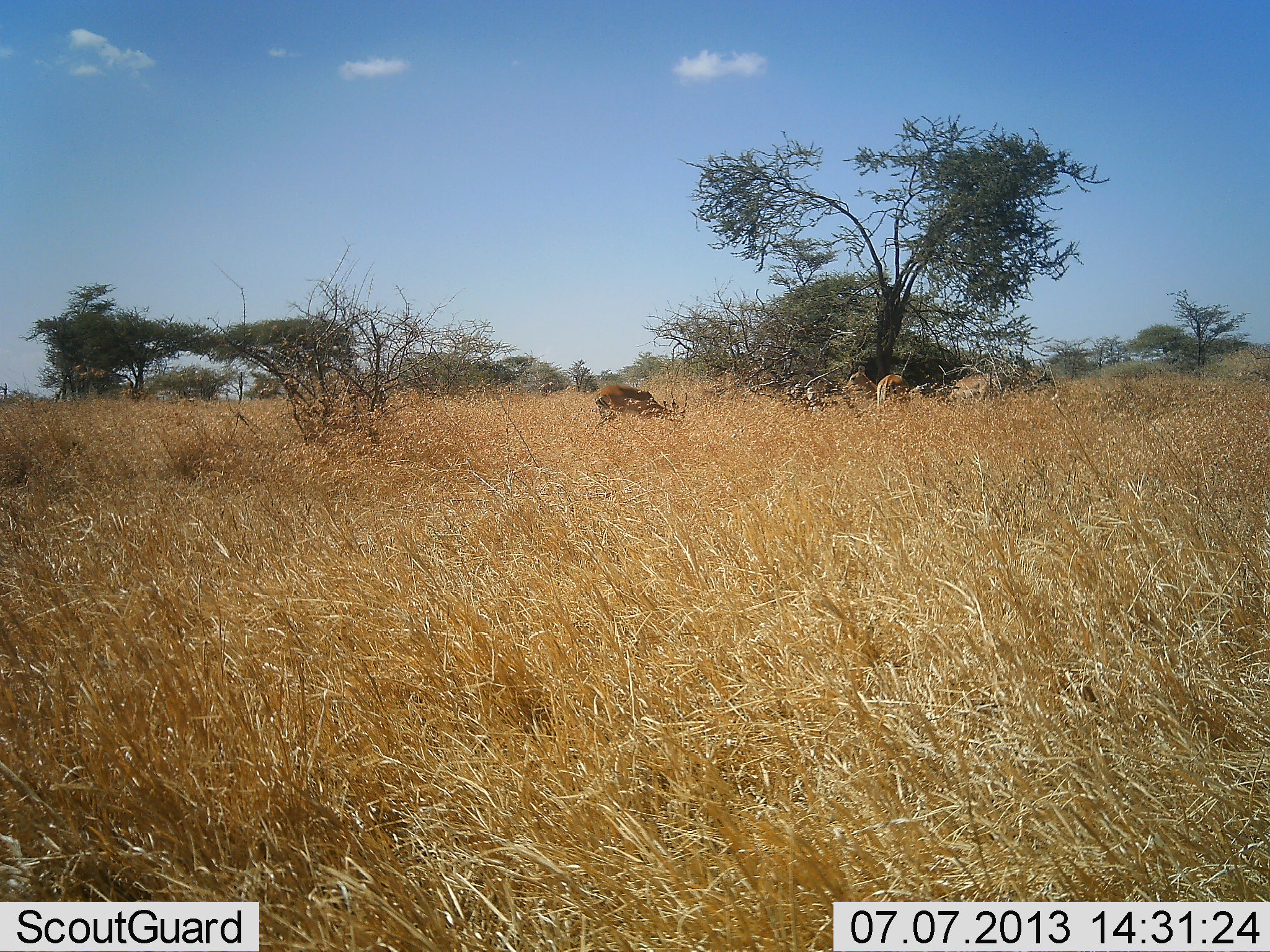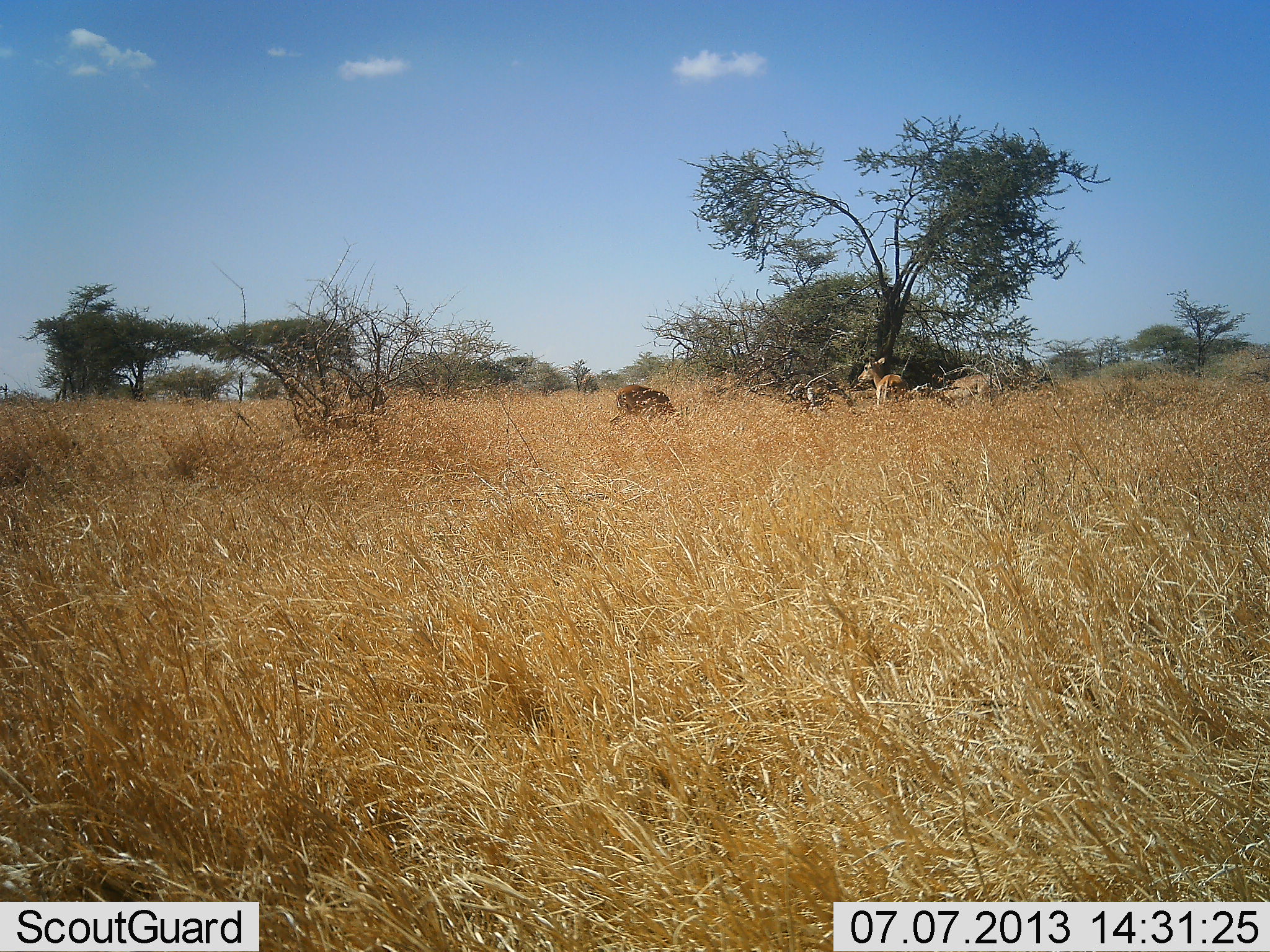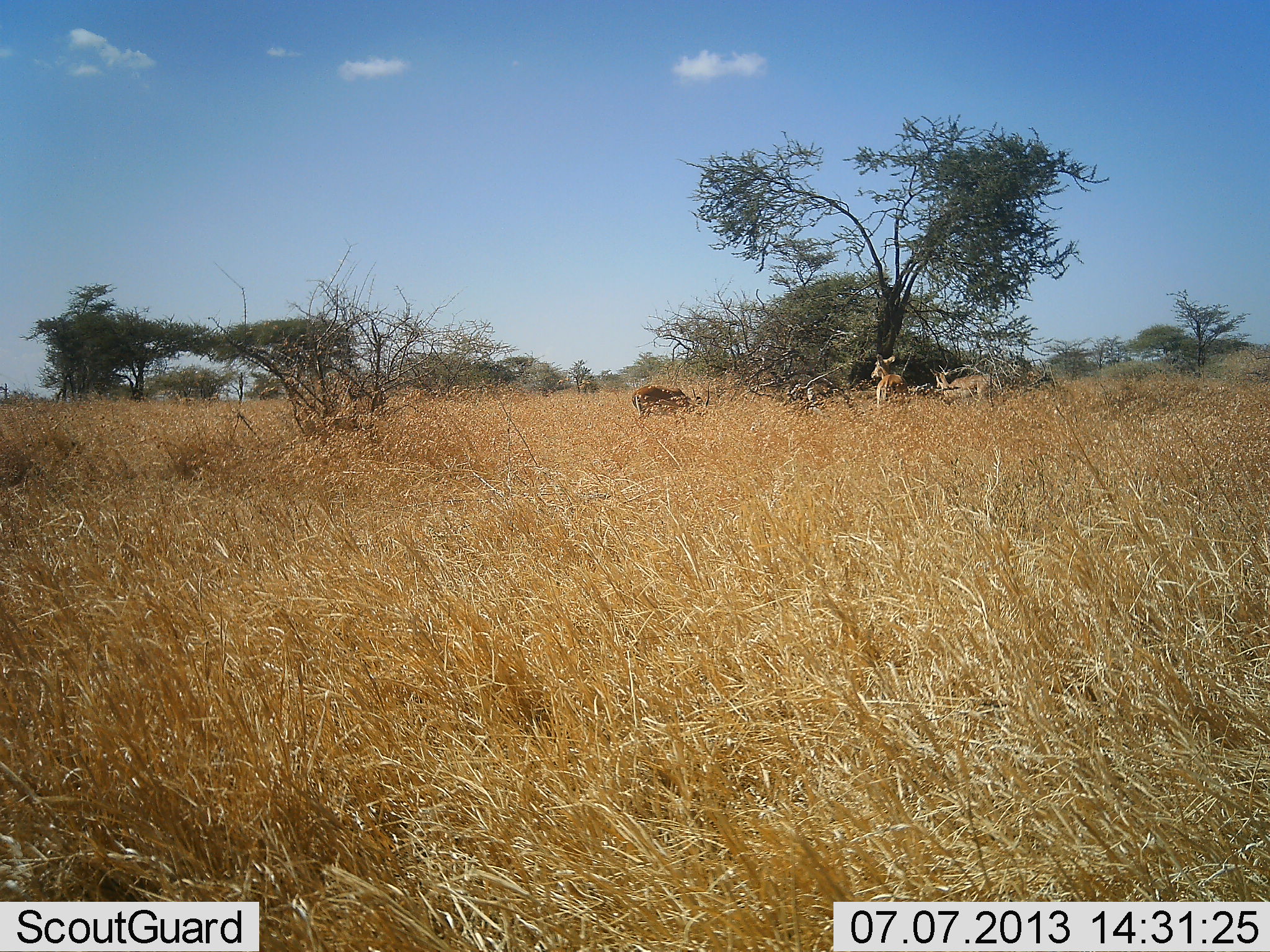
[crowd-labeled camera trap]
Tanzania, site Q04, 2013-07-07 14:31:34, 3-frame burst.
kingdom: Animalia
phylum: Chordata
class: Mammalia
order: Artiodactyla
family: Bovidae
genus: Aepyceros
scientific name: Aepyceros melampus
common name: impala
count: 3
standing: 25%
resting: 0%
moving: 33%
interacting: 0%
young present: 0%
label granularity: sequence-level